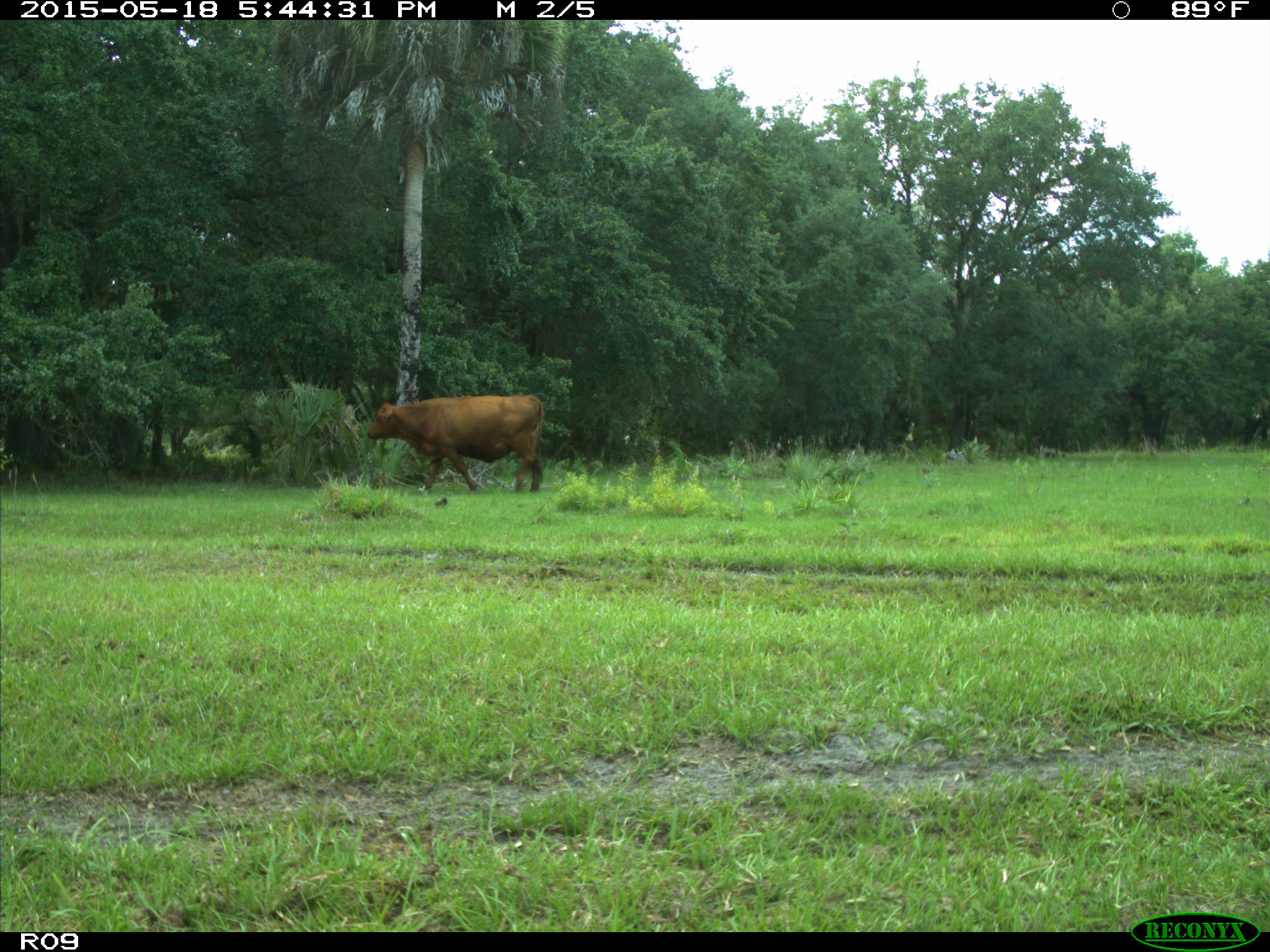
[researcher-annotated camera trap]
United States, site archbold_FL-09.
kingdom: Animalia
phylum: Chordata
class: Mammalia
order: Artiodactyla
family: Bovidae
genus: Bos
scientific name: Bos taurus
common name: domestic cow